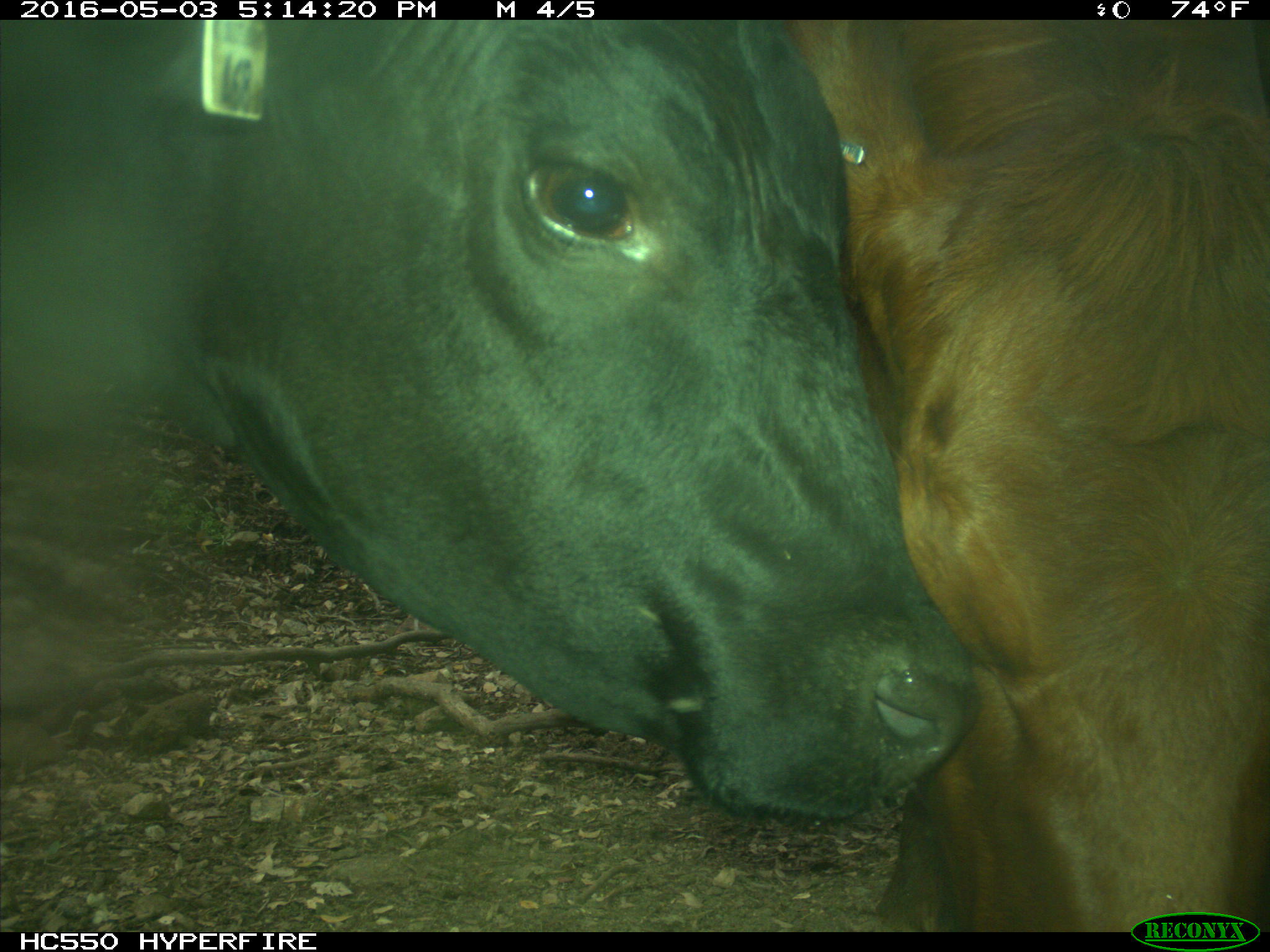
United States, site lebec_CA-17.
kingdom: Animalia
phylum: Chordata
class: Mammalia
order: Artiodactyla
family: Bovidae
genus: Bos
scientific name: Bos taurus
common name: domestic cow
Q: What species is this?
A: Bos taurus (domestic cow).